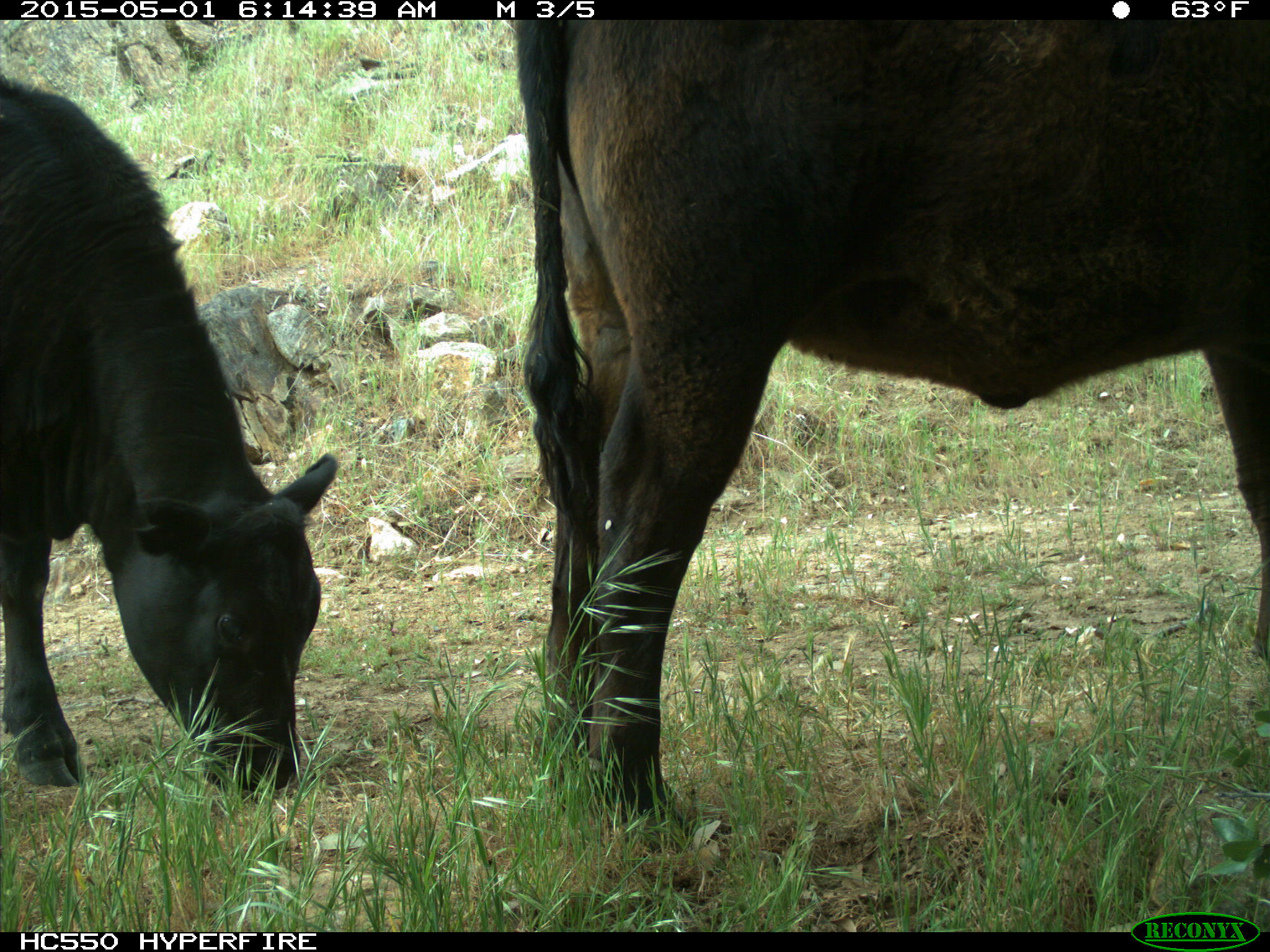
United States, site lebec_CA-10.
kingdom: Animalia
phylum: Chordata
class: Mammalia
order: Artiodactyla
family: Bovidae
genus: Bos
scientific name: Bos taurus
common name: domestic cow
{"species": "Bos taurus (domestic cow)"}